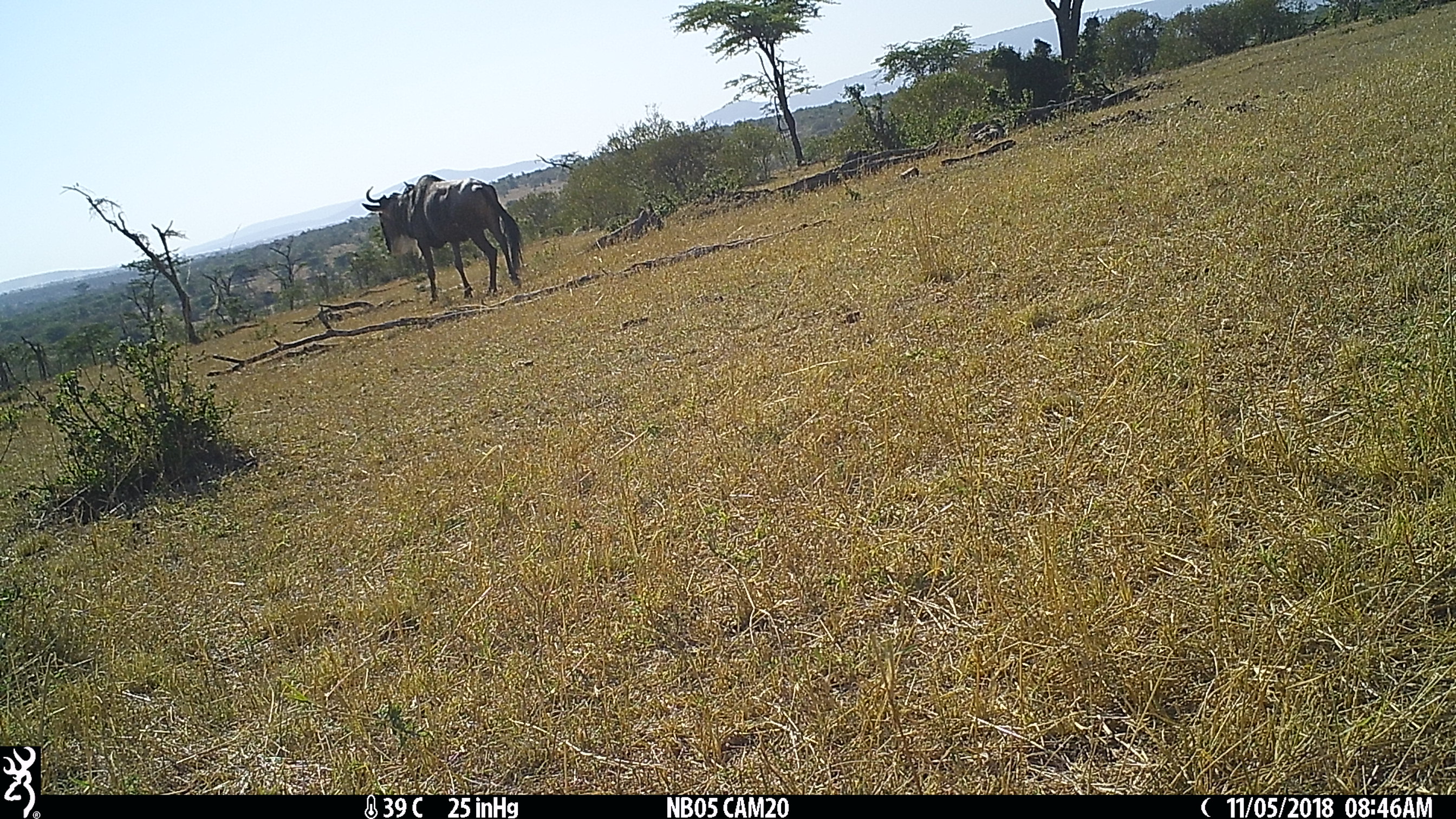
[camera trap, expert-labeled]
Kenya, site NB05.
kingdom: Animalia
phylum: Chordata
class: Mammalia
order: Artiodactyla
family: Bovidae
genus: Connochaetes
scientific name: Connochaetes taurinus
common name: blue wildebeest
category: wildebeest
Wildebeest (blue wildebeest) (Connochaetes taurinus).